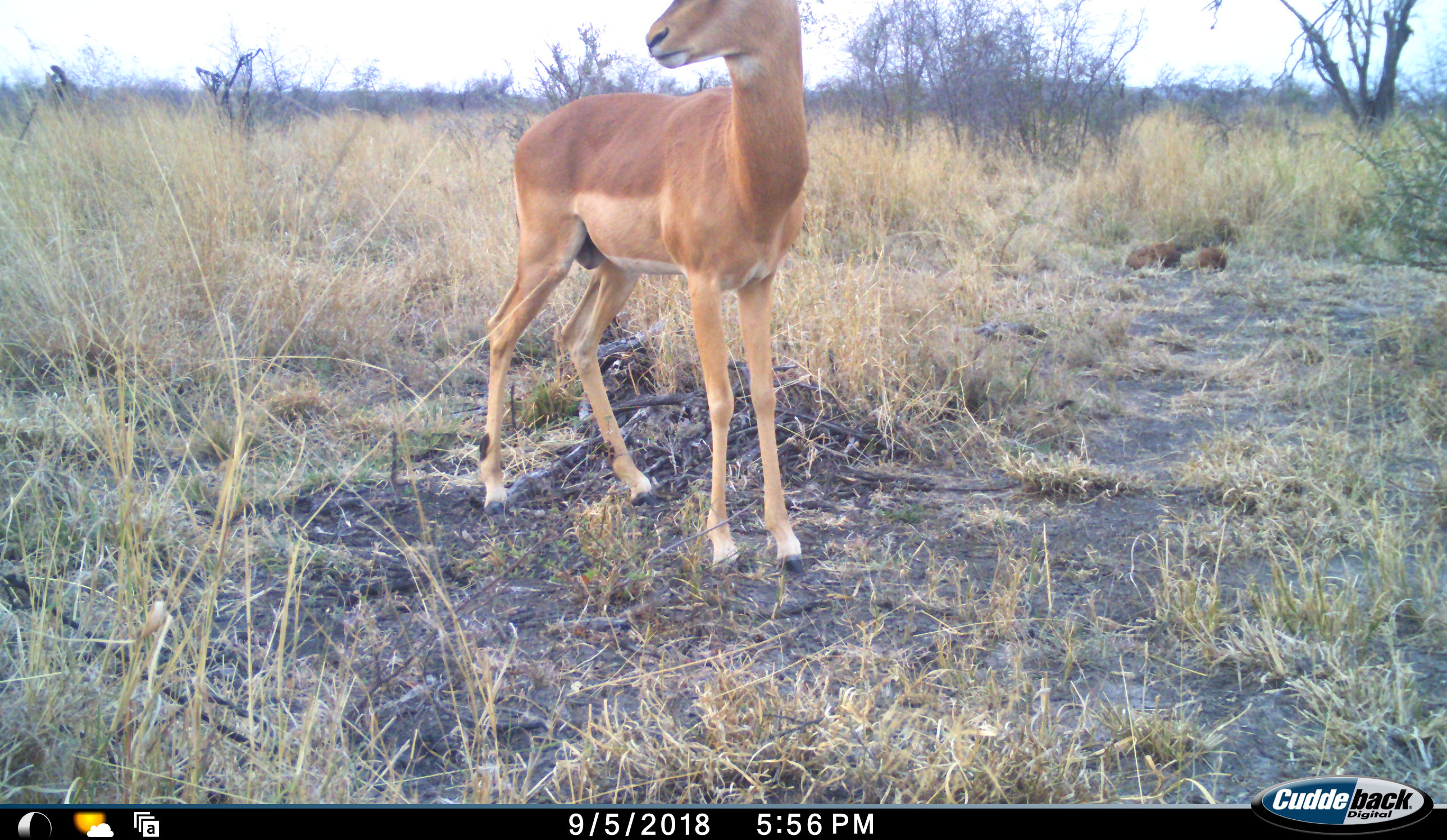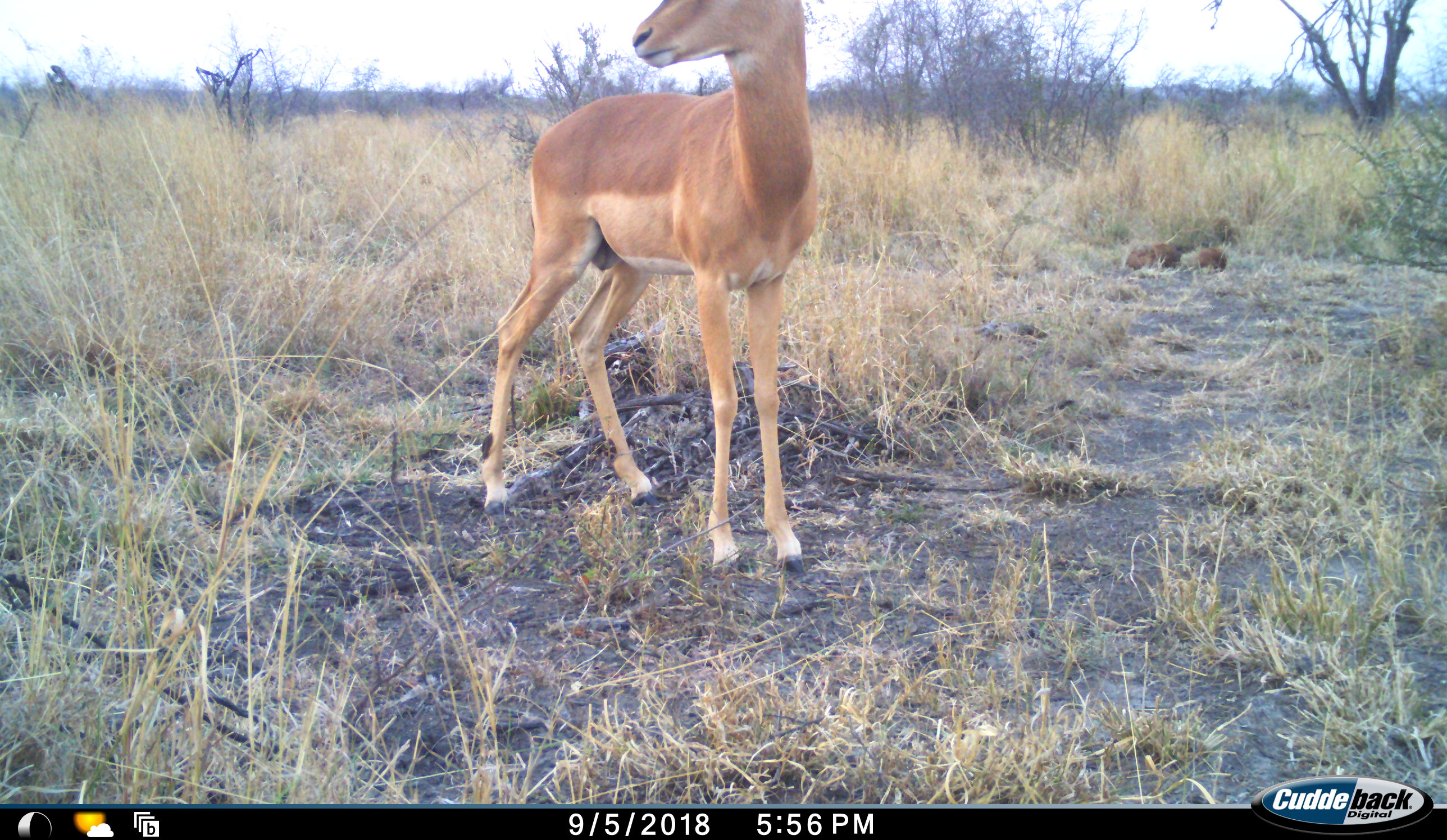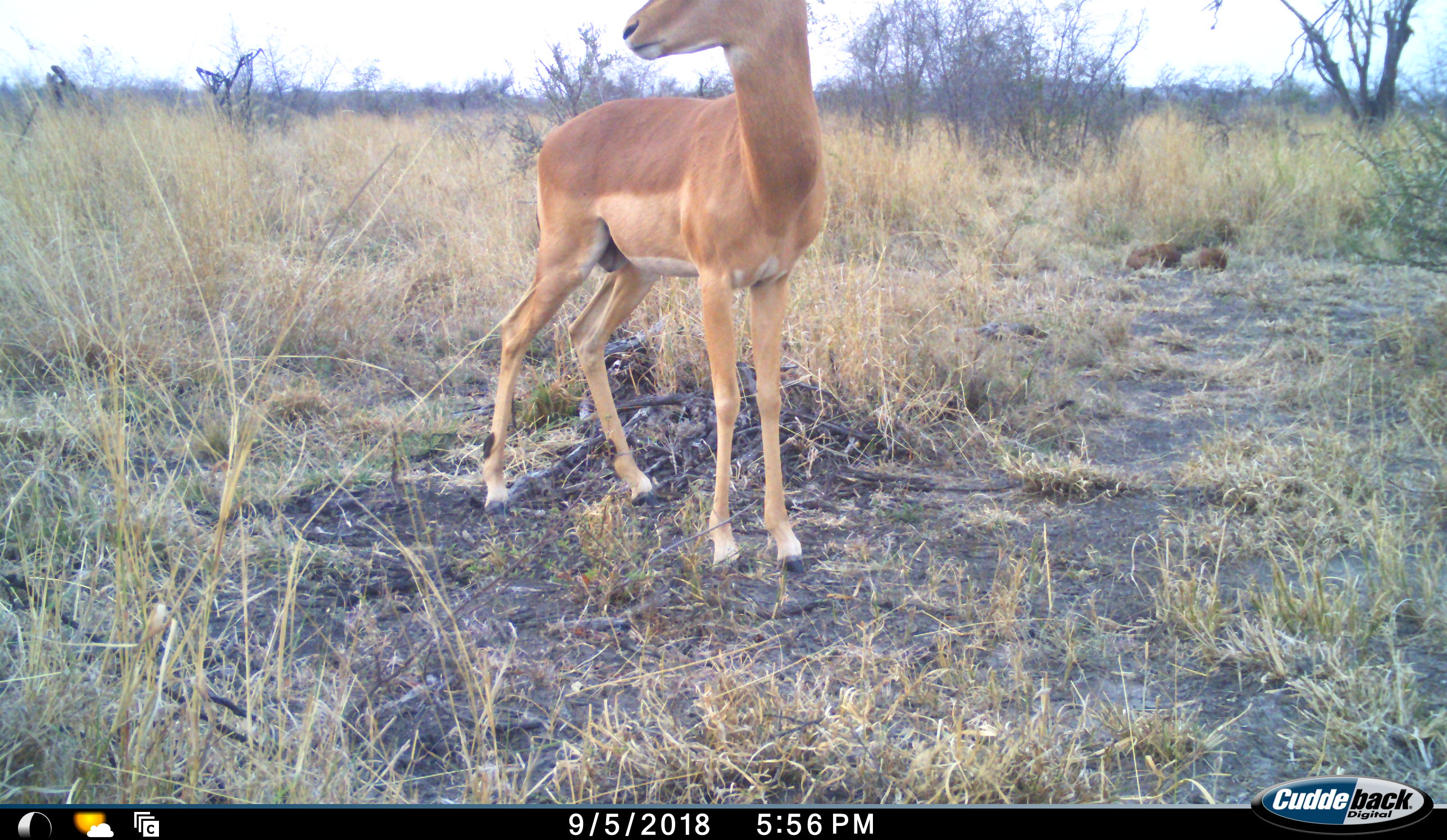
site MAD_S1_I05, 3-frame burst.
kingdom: Animalia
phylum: Chordata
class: Mammalia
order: Artiodactyla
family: Bovidae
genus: Aepyceros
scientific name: Aepyceros melampus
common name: impala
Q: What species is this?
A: Impala (Aepyceros melampus).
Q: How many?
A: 1.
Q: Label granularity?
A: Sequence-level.